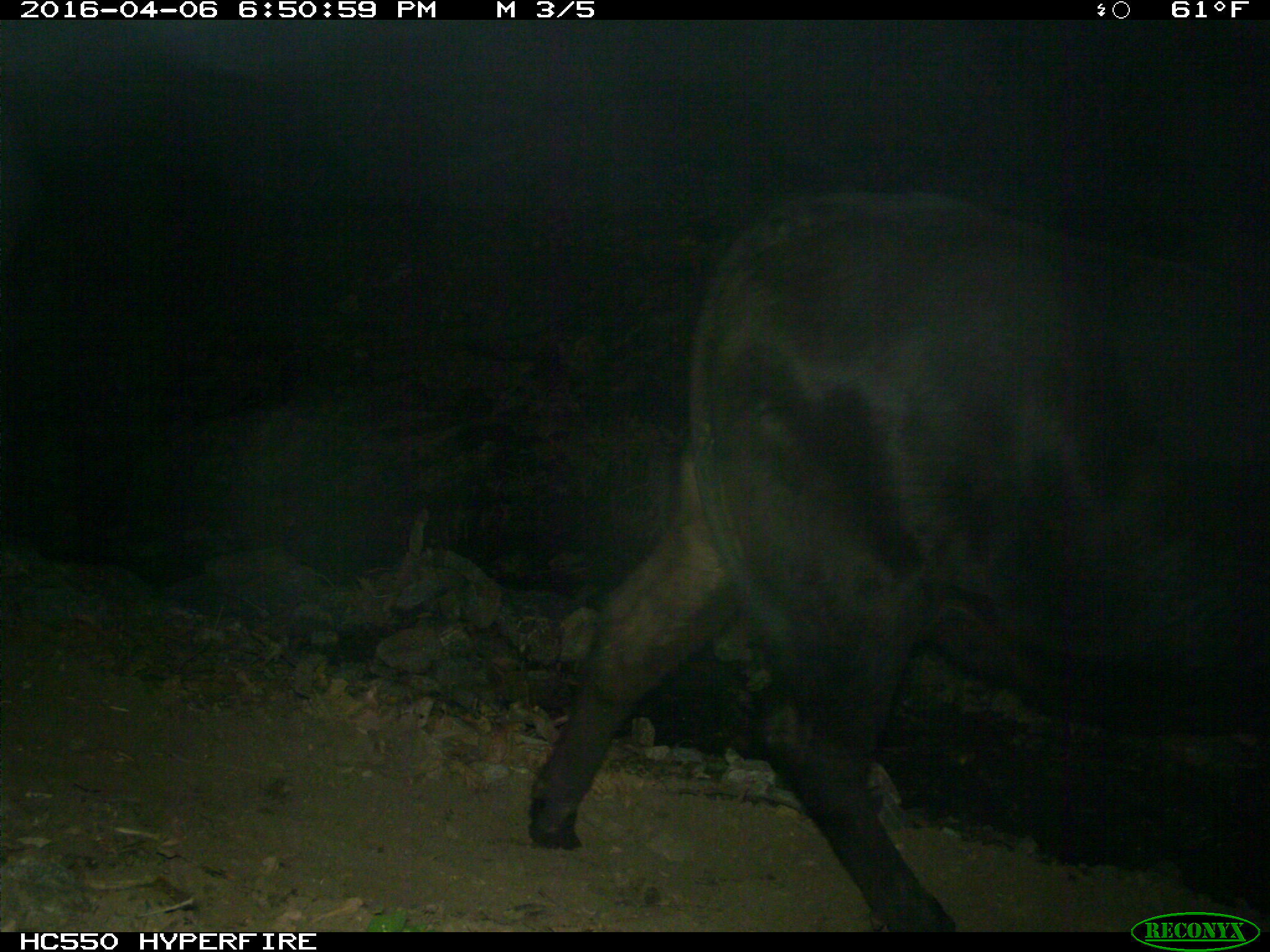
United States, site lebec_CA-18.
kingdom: Animalia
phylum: Chordata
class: Mammalia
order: Artiodactyla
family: Bovidae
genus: Bos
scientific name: Bos taurus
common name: domestic cow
Bos taurus (domestic cow).